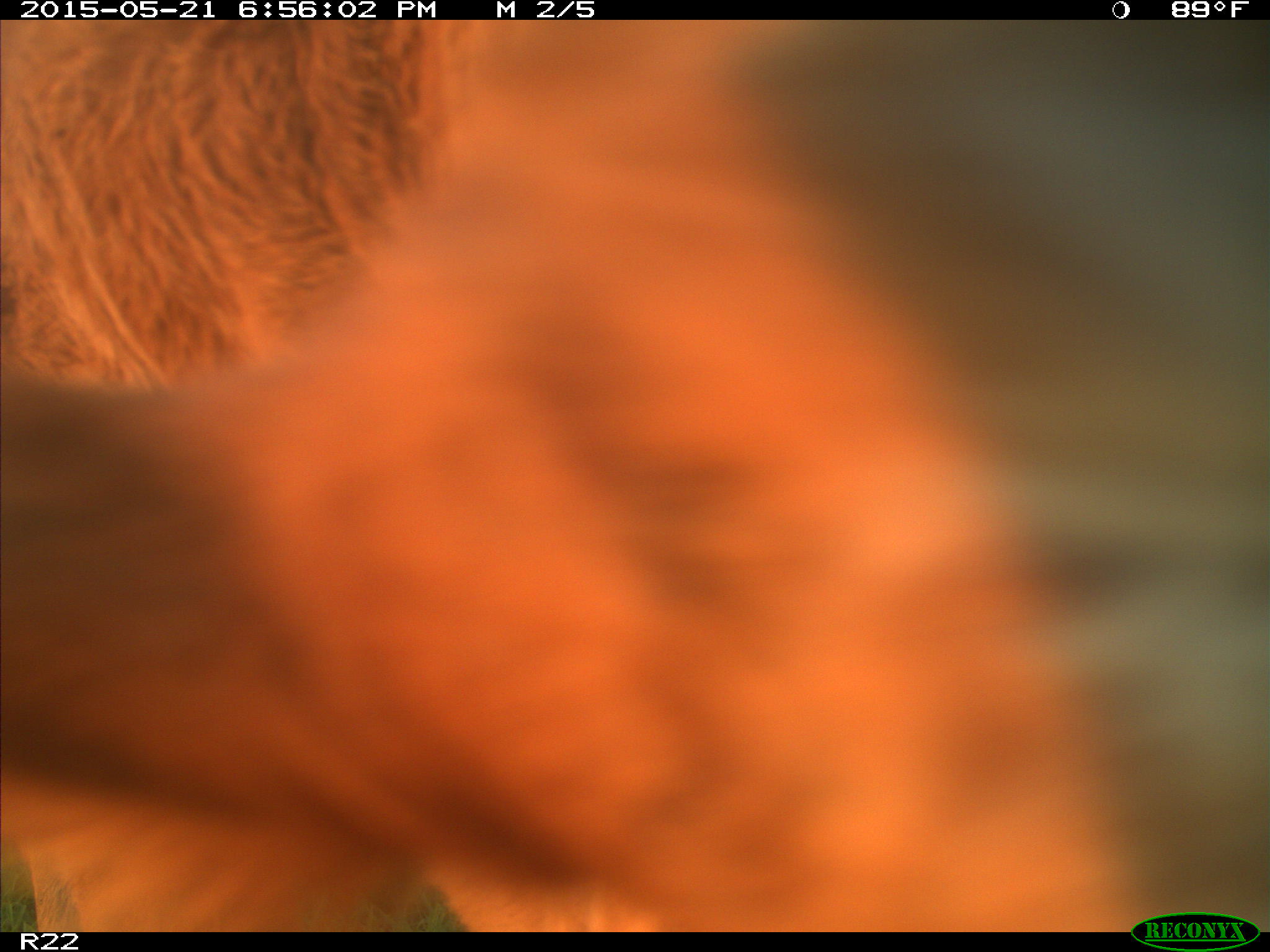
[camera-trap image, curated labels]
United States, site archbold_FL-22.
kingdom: Animalia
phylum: Chordata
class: Mammalia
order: Artiodactyla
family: Bovidae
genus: Bos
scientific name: Bos taurus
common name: domestic cow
Bos taurus (domestic cow).